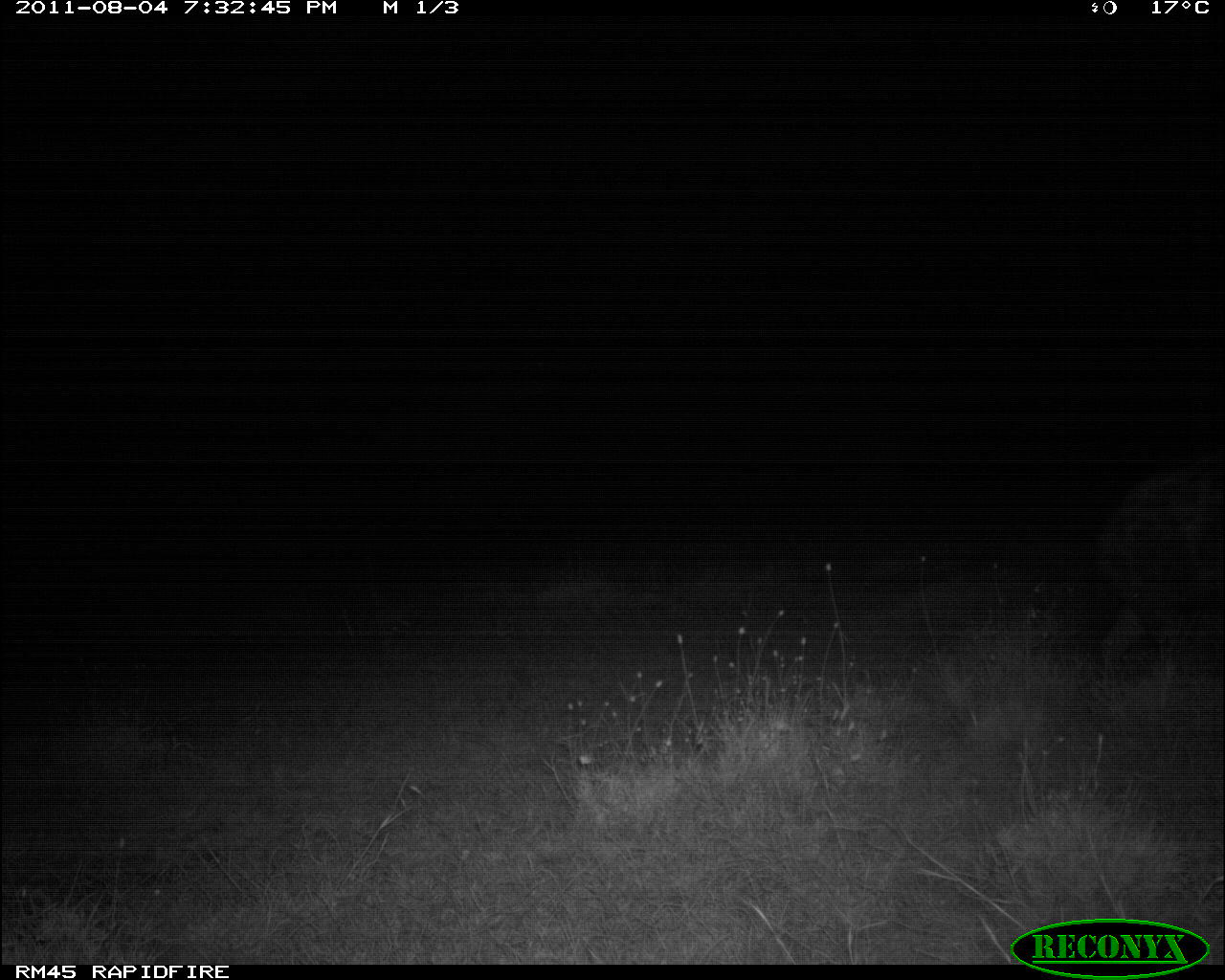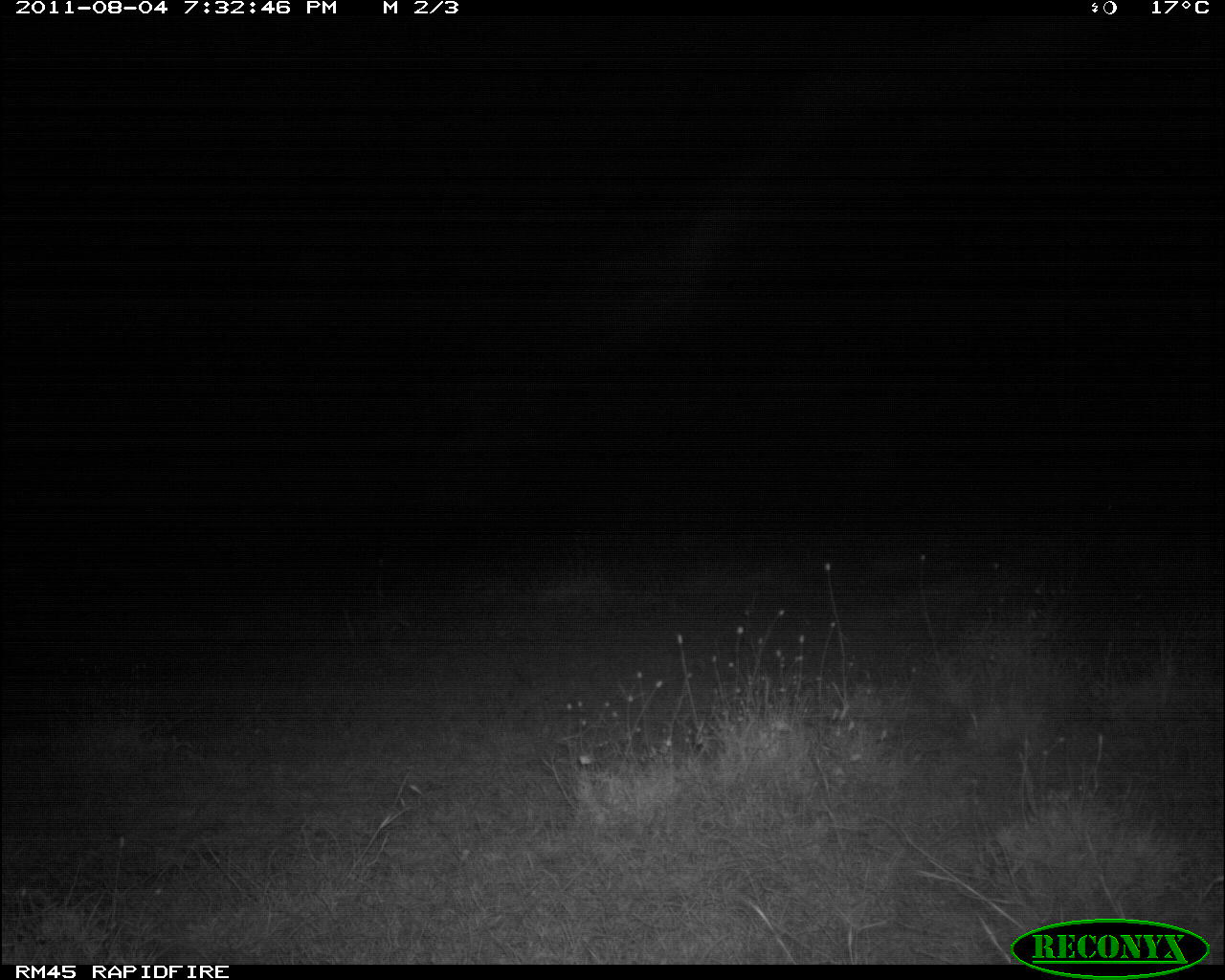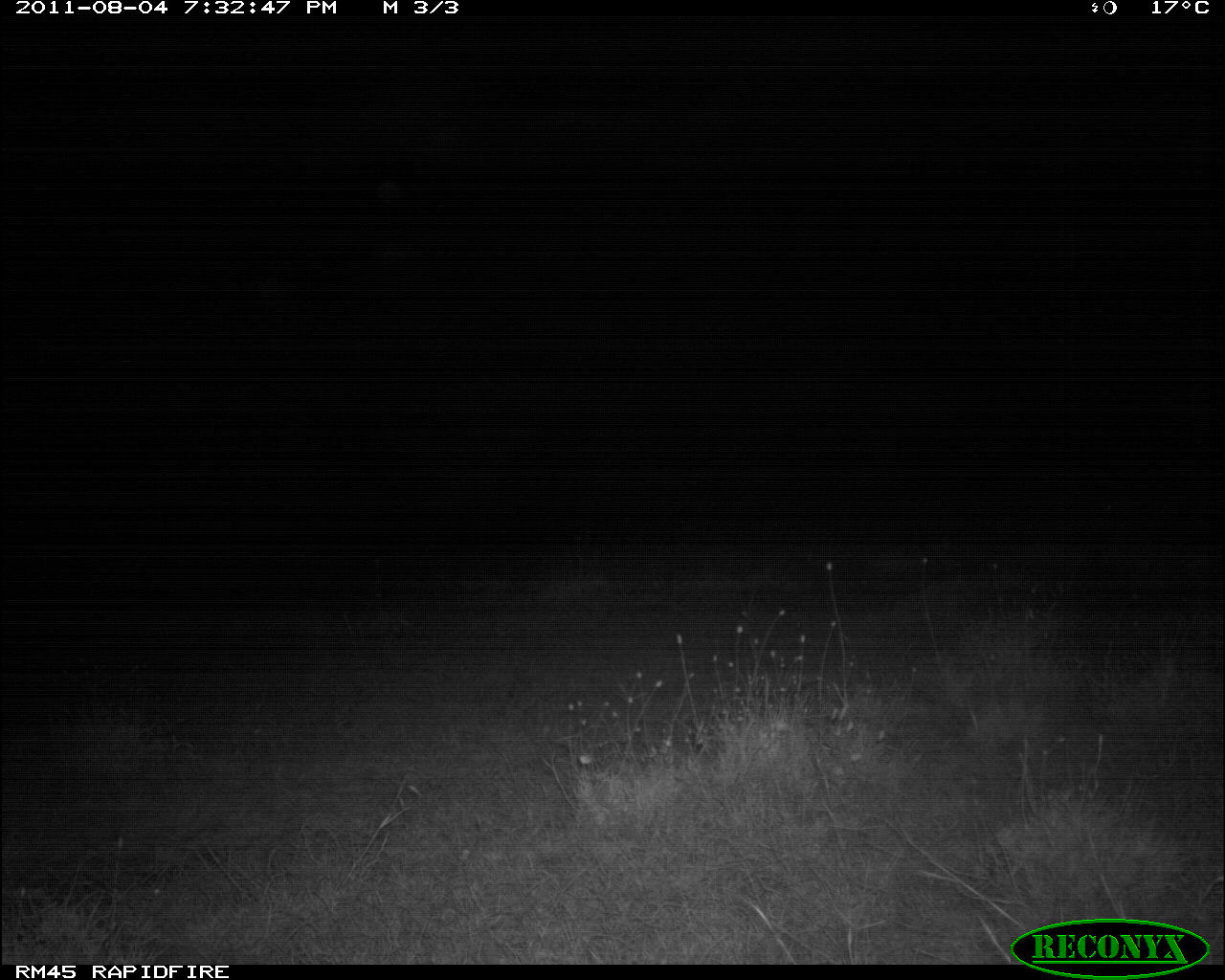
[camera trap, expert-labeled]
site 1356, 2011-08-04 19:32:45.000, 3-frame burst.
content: unidentified animal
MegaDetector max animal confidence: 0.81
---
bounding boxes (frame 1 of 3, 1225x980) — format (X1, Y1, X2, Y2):
unknown: (1092, 462, 1225, 707)